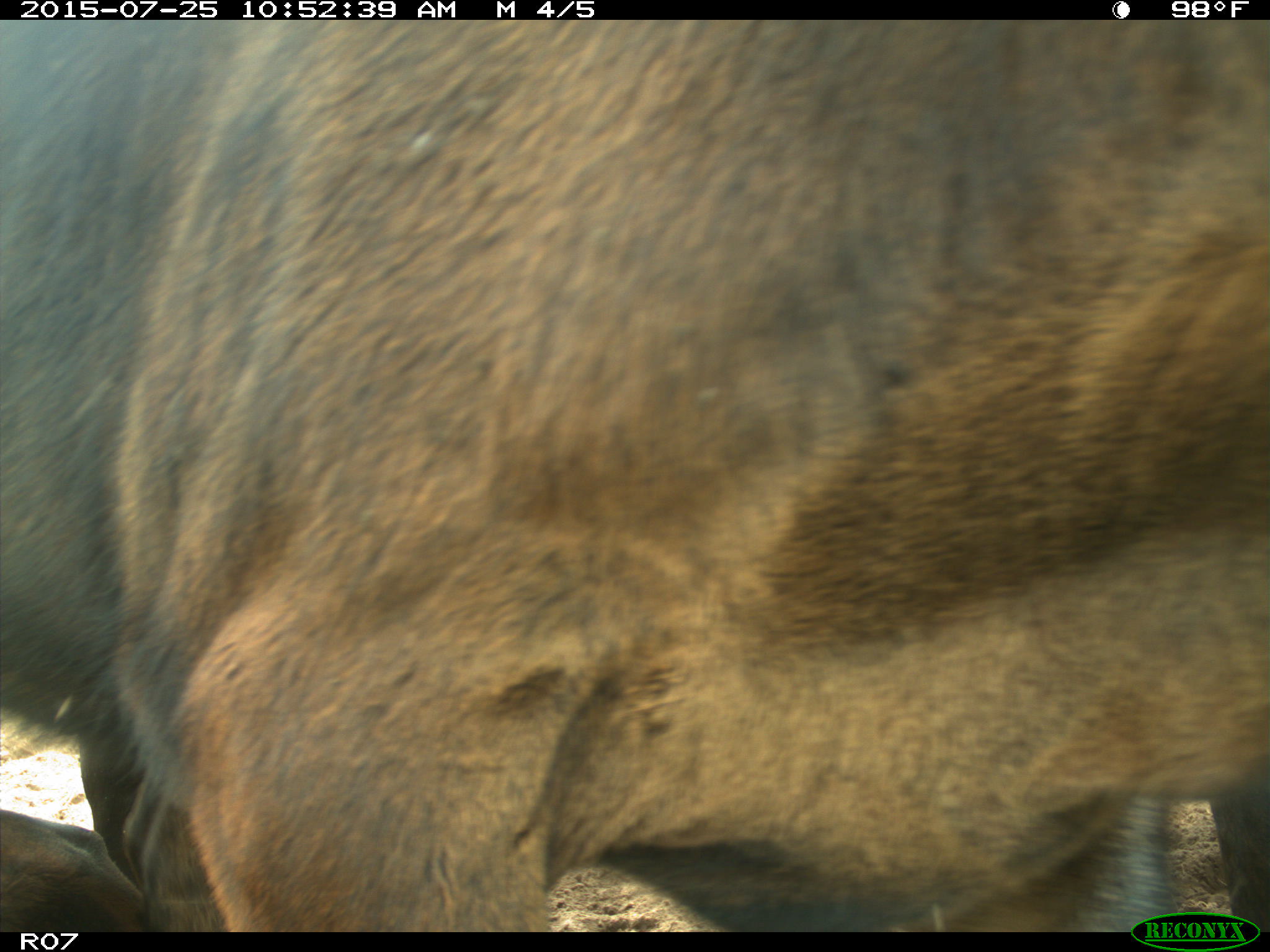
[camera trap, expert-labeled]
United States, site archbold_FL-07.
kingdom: Animalia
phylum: Chordata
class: Mammalia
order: Artiodactyla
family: Bovidae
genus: Bos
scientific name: Bos taurus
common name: domestic cow